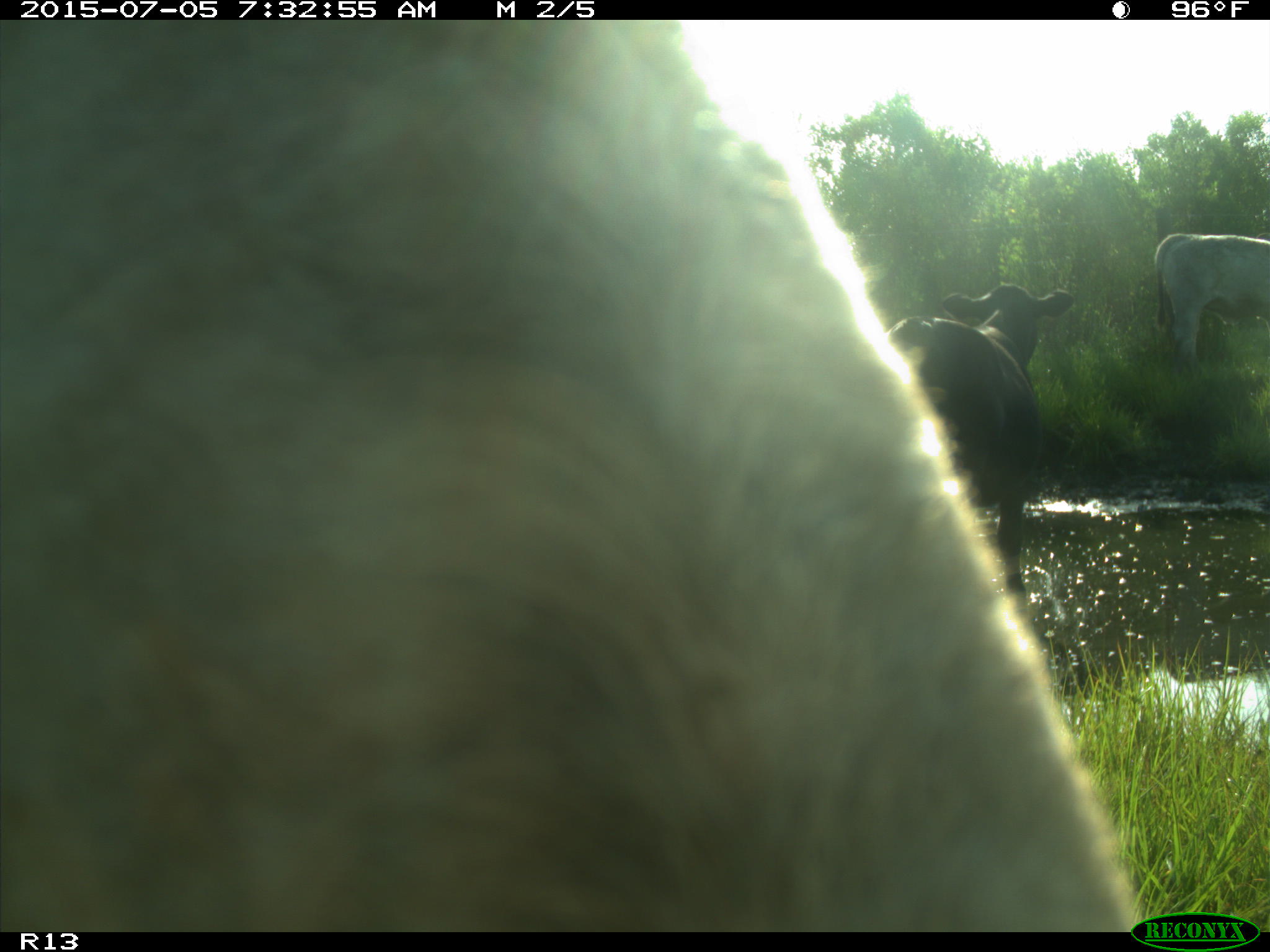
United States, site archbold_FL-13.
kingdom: Animalia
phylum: Chordata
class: Mammalia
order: Artiodactyla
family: Bovidae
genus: Bos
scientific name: Bos taurus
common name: domestic cow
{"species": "Bos taurus (domestic cow)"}